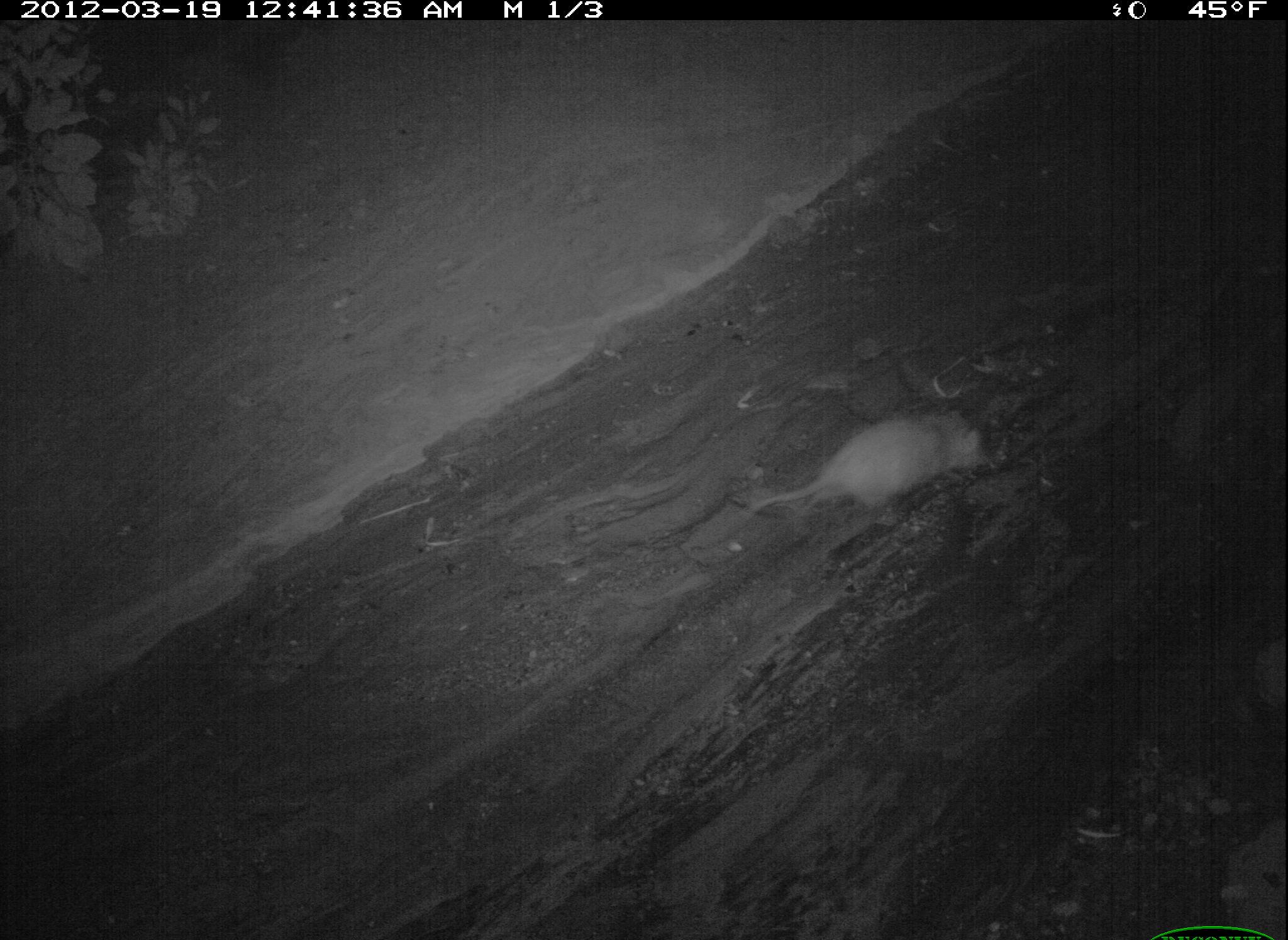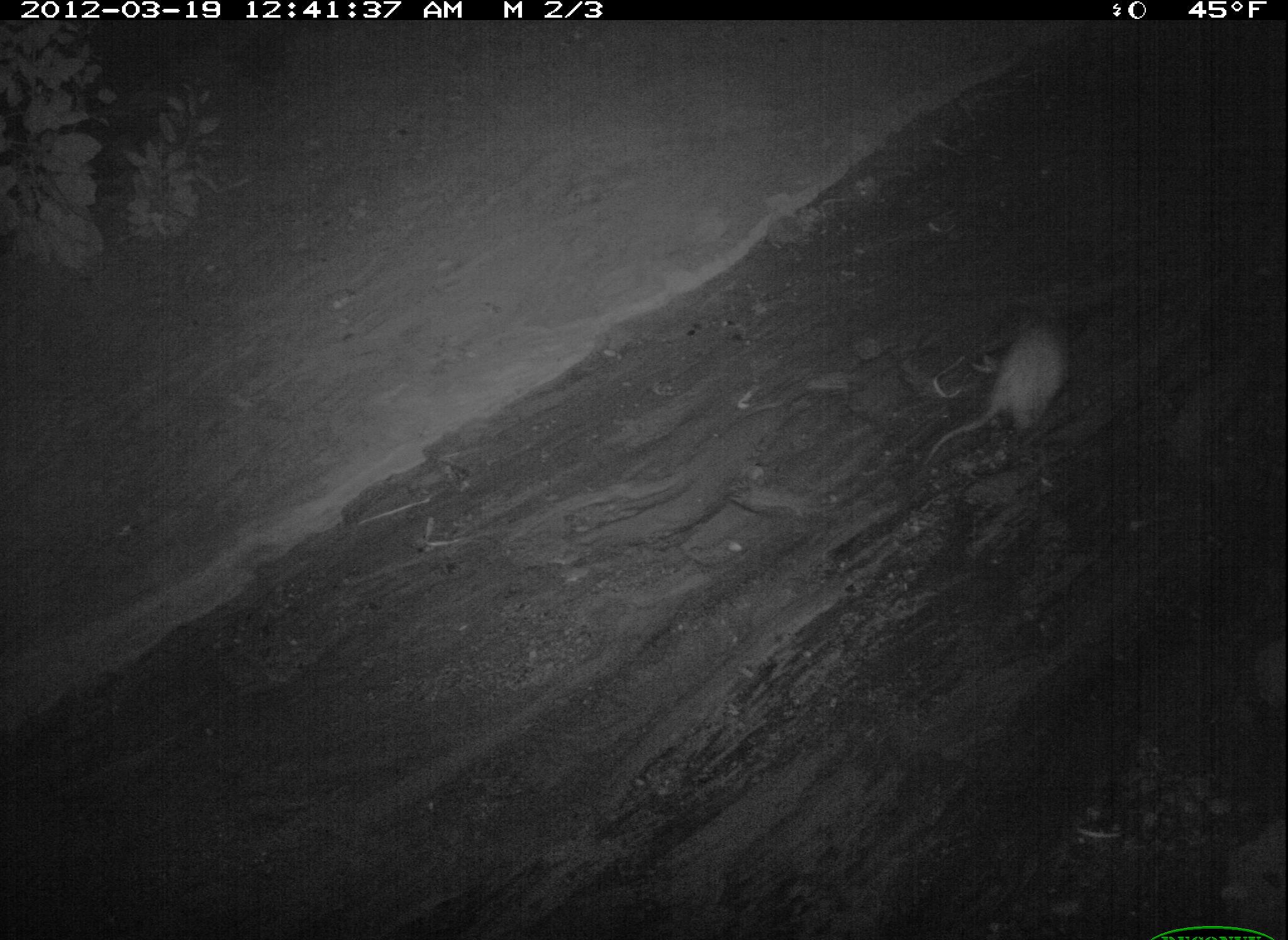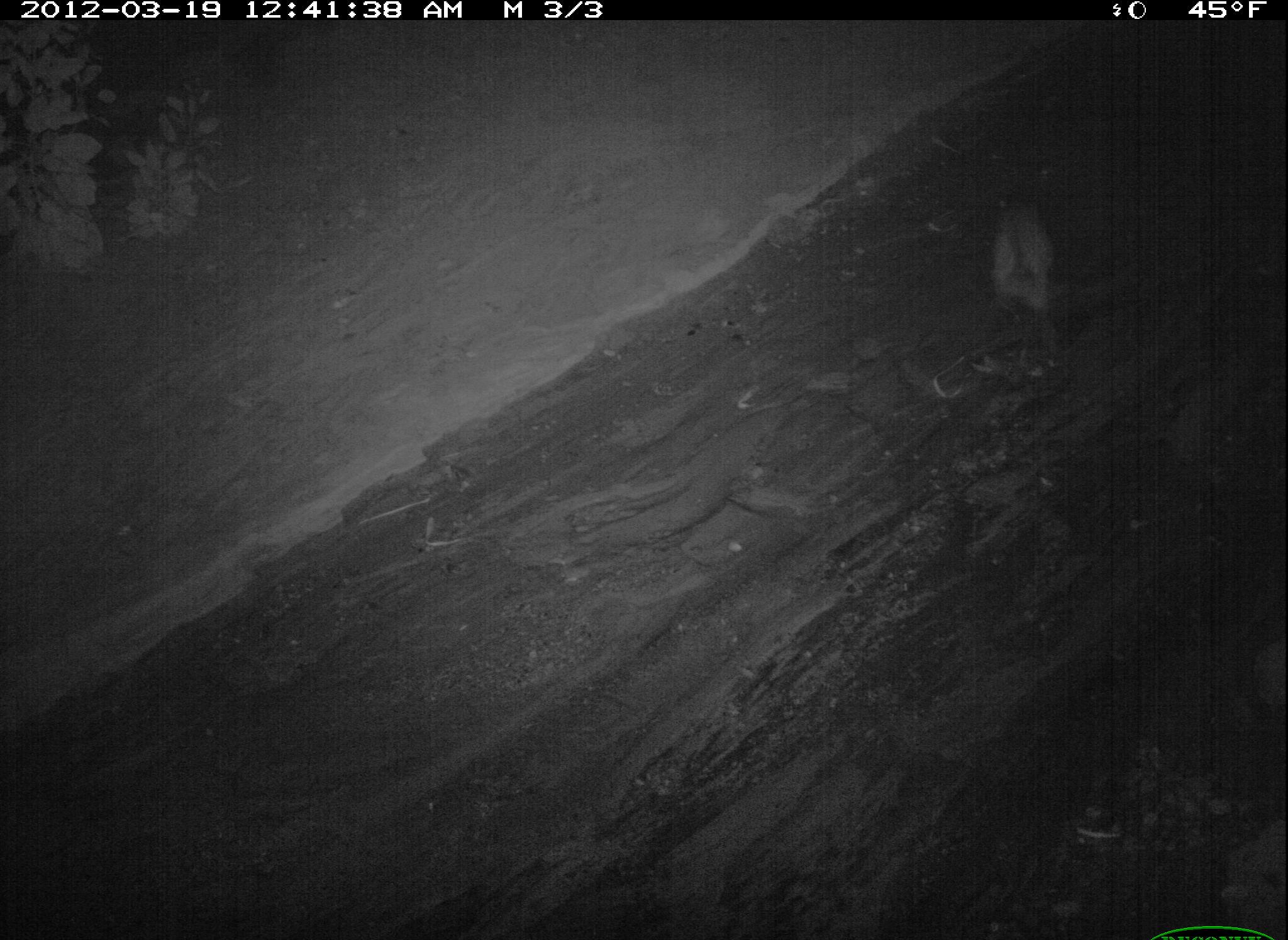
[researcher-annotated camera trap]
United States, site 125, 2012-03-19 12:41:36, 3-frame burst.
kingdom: Animalia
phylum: Chordata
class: Mammalia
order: Didelphimorphia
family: Didelphidae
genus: Didelphis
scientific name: Didelphis virginiana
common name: virginia opossum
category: opossum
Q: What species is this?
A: Opossum (virginia opossum) (Didelphis virginiana).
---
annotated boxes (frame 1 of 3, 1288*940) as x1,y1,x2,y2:
opossum: 734,399,1005,540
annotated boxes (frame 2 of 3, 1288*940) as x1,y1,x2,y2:
opossum: 915,305,1082,475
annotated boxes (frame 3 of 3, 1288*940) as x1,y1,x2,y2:
opossum: 978,192,1059,339